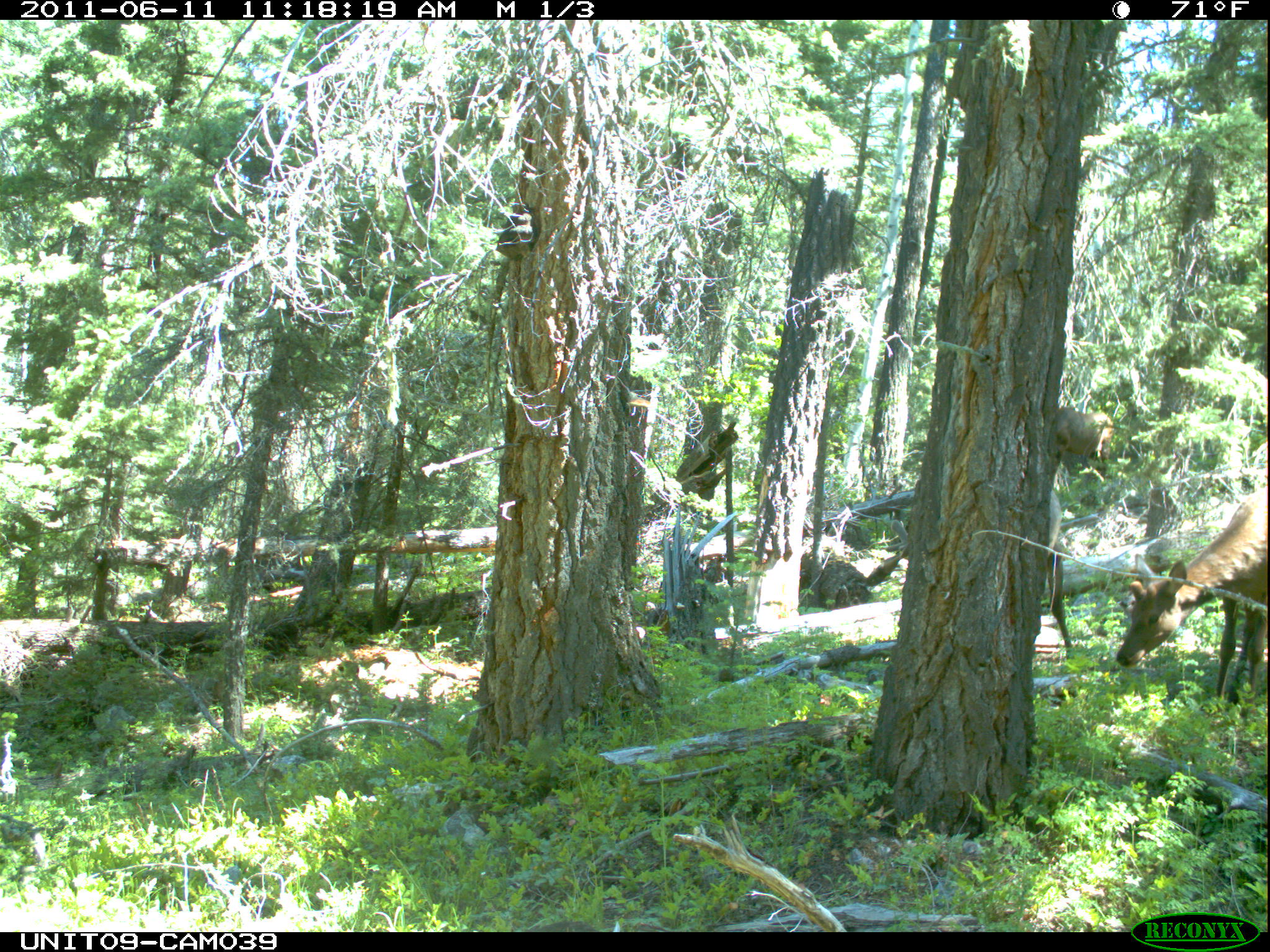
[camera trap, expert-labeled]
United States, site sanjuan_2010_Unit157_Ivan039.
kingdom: Animalia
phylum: Chordata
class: Mammalia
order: Artiodactyla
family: Cervidae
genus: Cervus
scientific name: Cervus elaphus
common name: red deer